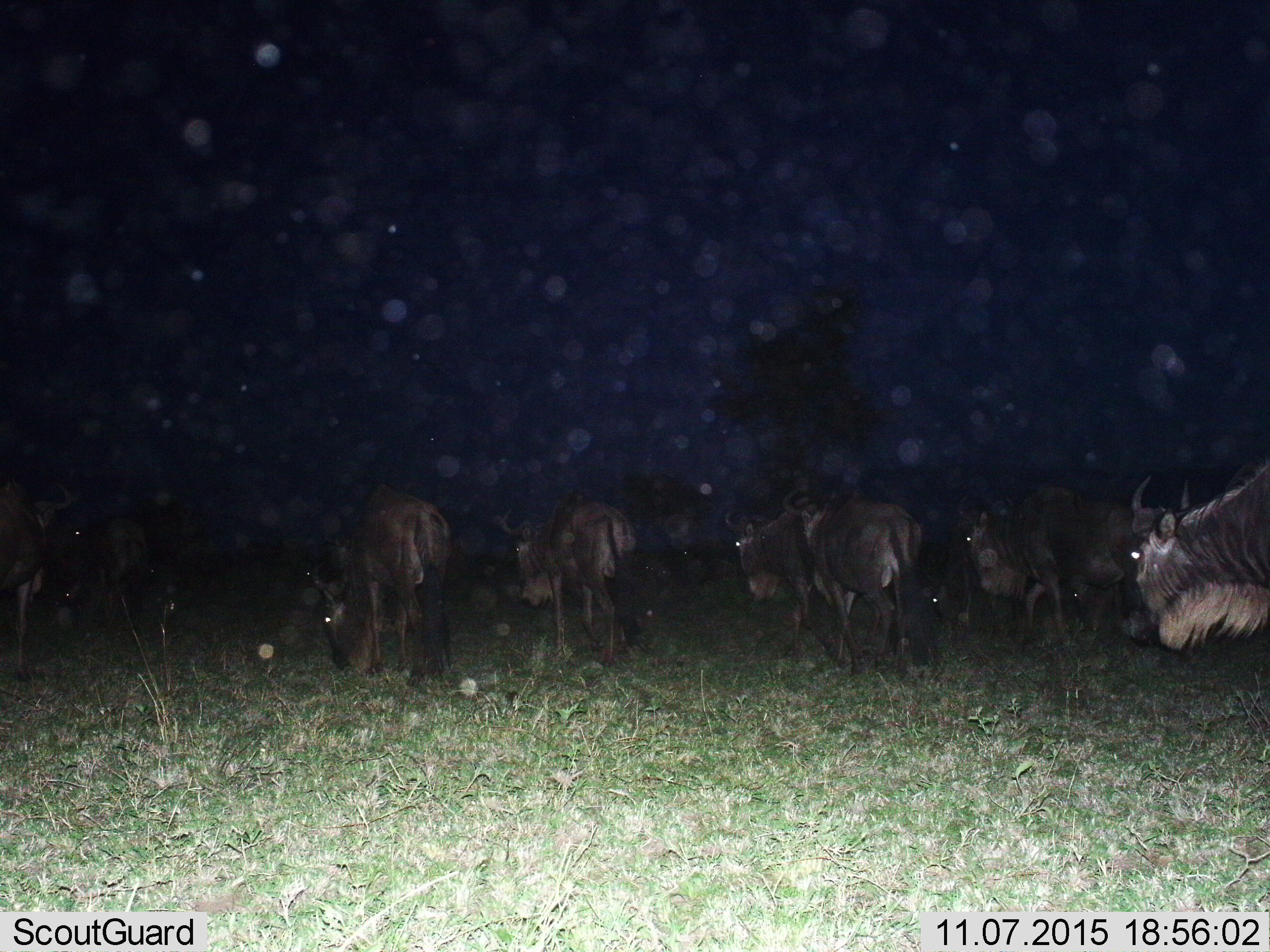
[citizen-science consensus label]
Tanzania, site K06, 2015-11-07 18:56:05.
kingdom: Animalia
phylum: Chordata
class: Mammalia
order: Artiodactyla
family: Bovidae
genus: Connochaetes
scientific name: Connochaetes taurinus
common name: blue wildebeest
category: wildebeest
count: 9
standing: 50%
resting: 0%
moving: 50%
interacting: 0%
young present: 0%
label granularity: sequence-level